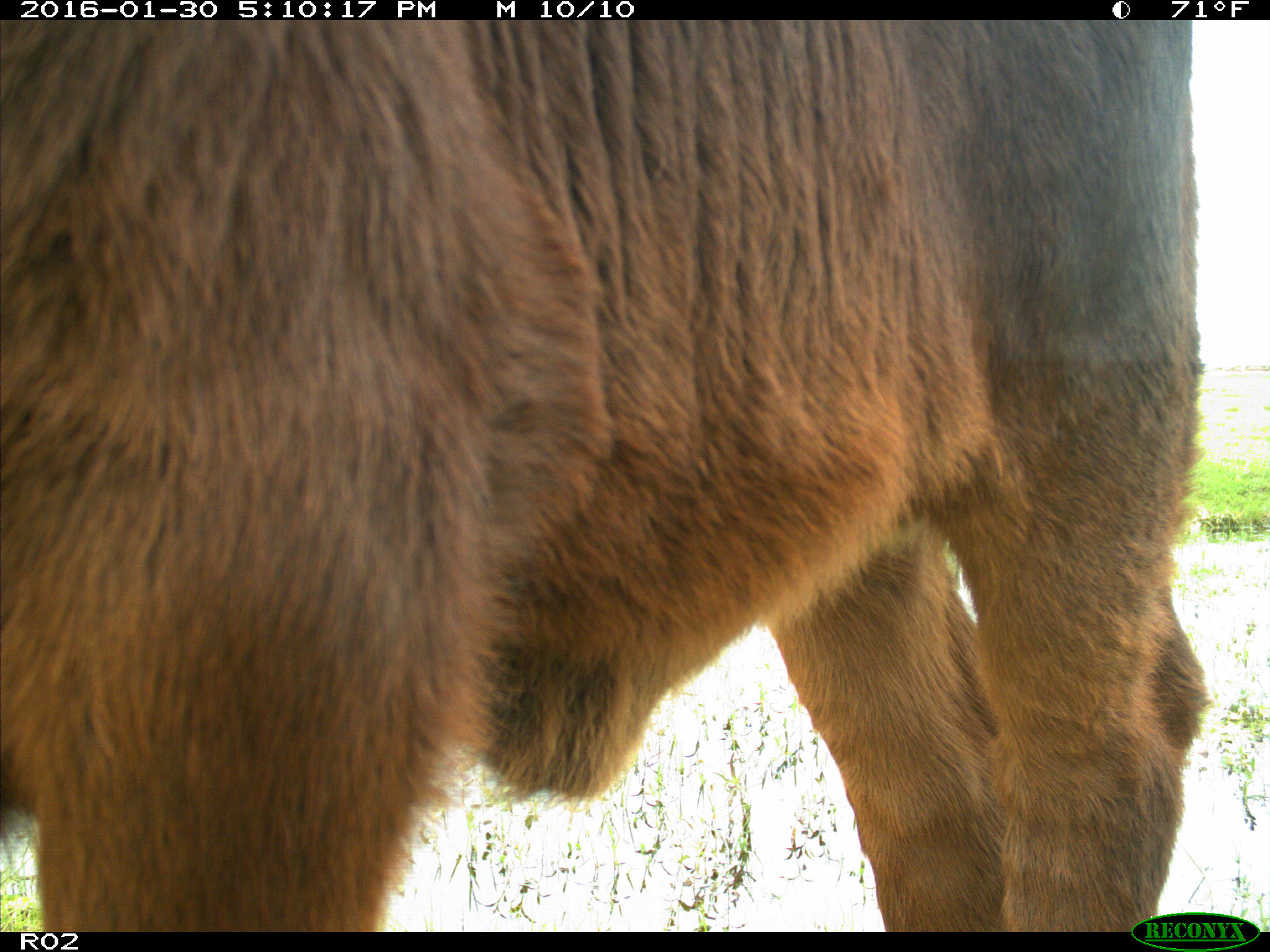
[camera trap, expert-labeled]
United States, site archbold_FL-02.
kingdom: Animalia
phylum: Chordata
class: Mammalia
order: Artiodactyla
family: Bovidae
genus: Bos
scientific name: Bos taurus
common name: domestic cow